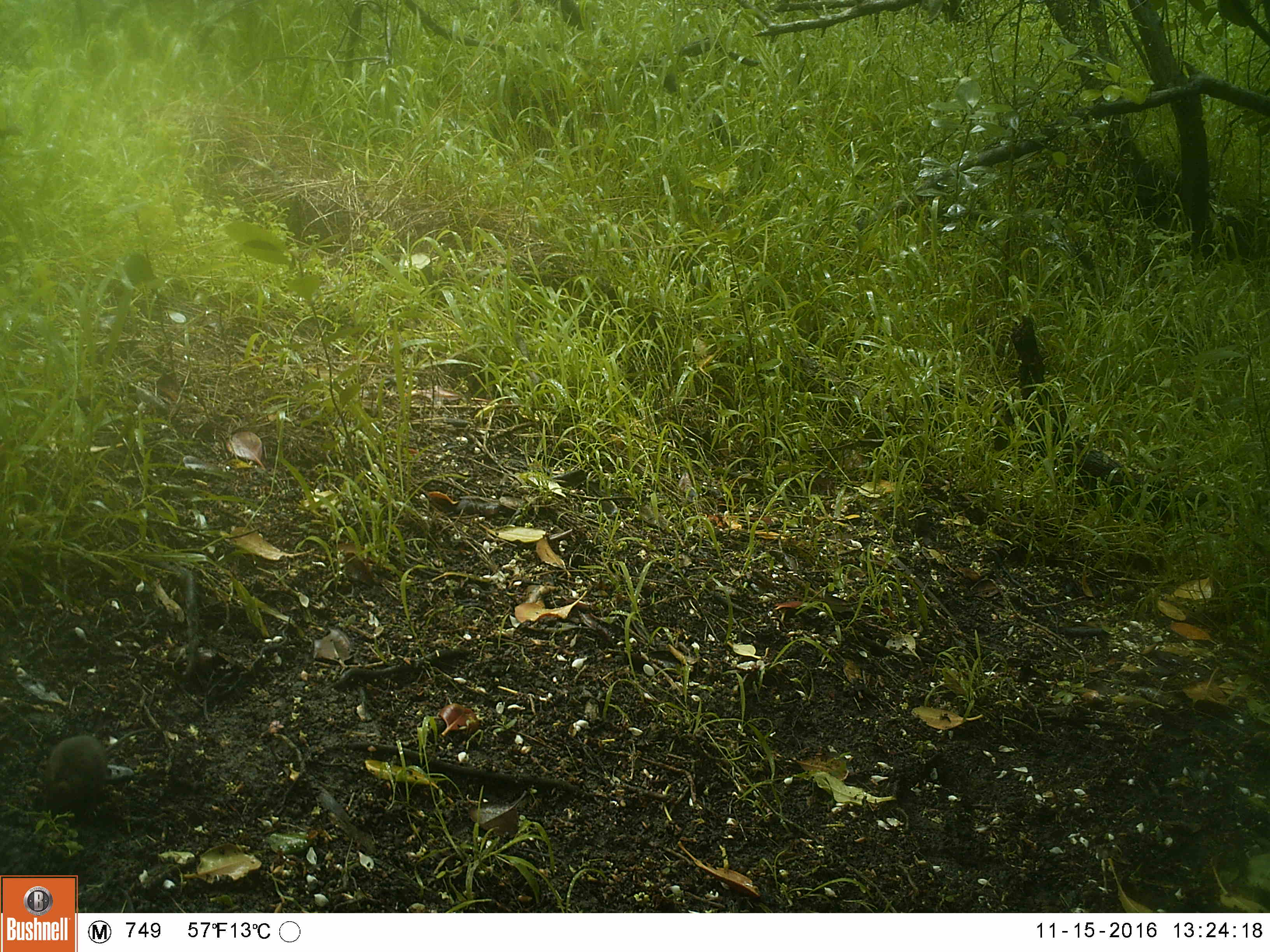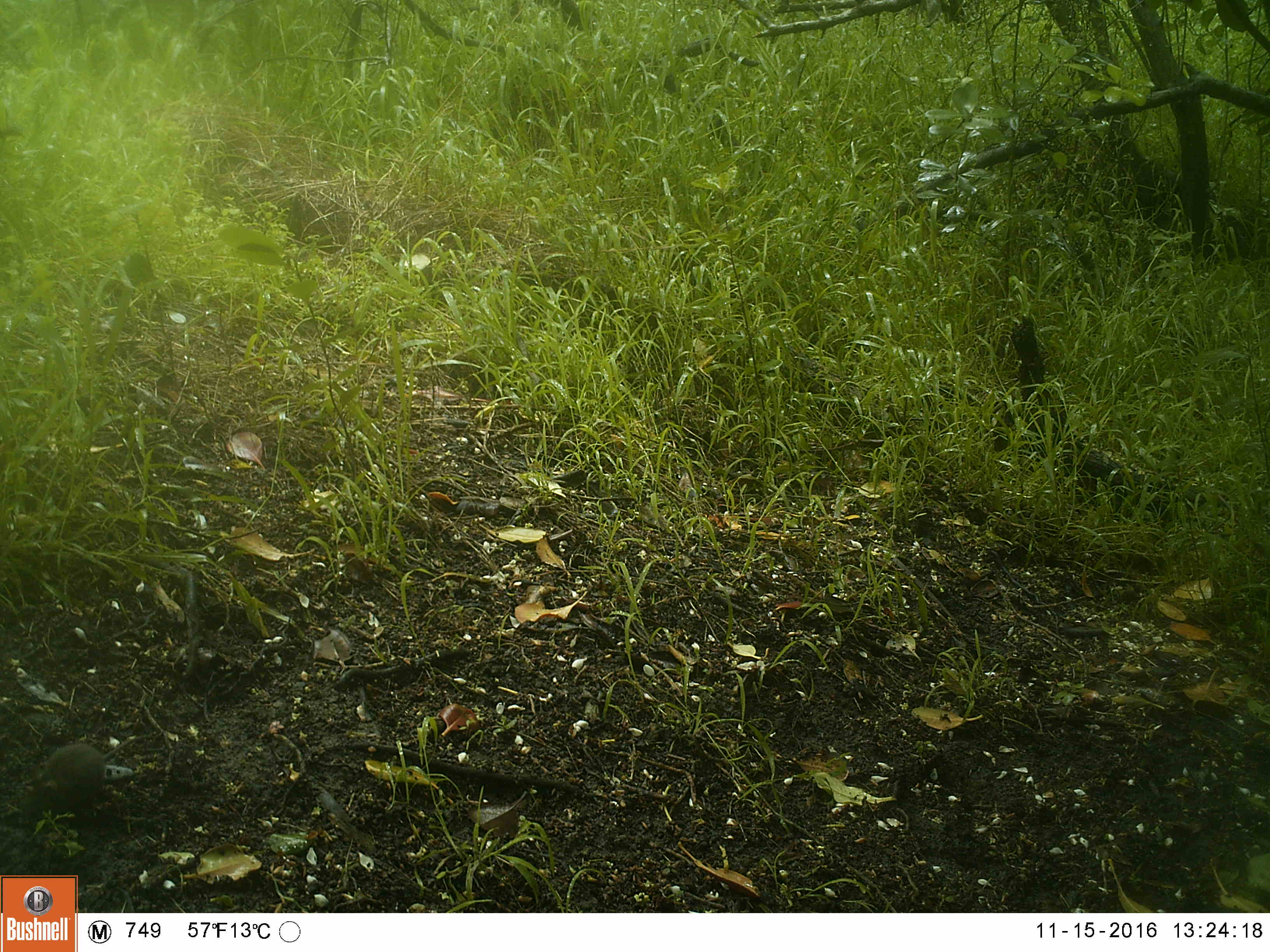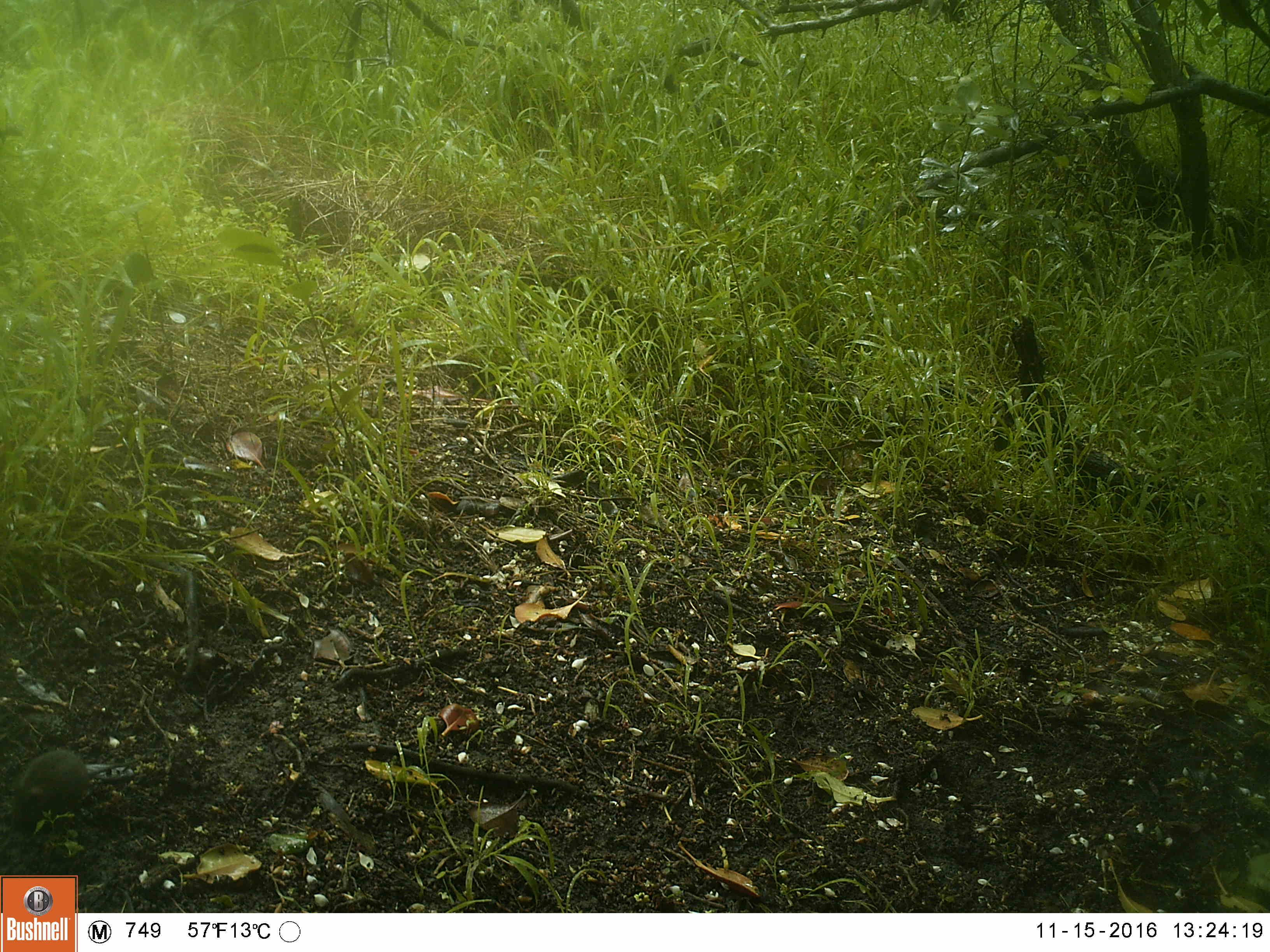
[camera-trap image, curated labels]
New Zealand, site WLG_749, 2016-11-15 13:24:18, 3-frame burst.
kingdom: Animalia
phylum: Chordata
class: Mammalia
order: Rodentia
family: Muridae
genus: Mus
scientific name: Mus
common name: mouse